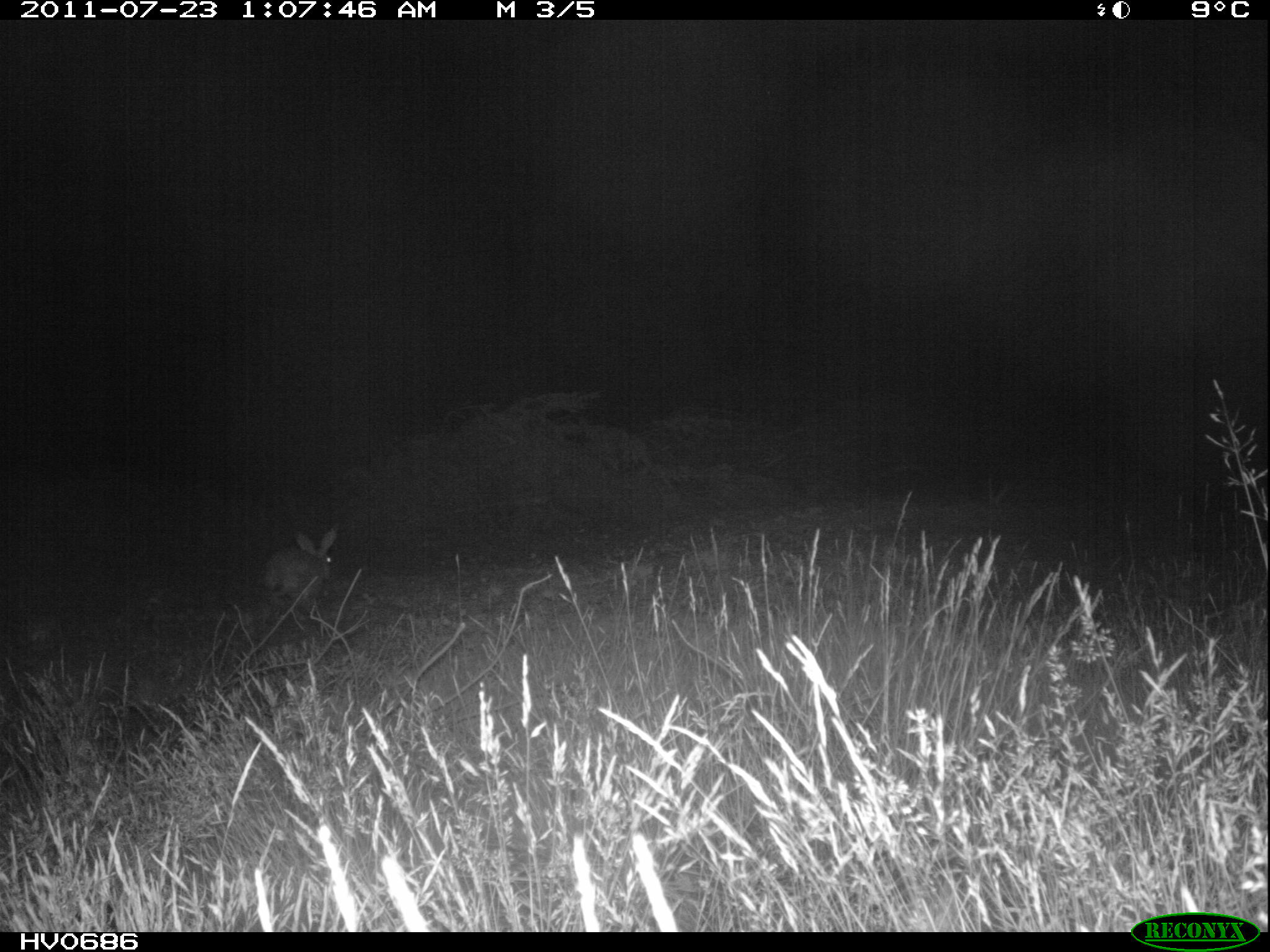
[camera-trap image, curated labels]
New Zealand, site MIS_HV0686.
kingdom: Animalia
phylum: Chordata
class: Mammalia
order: Lagomorpha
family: Leporidae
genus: Lepus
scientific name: Lepus europaeus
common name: brown hare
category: hare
Hare (brown hare) (Lepus europaeus).